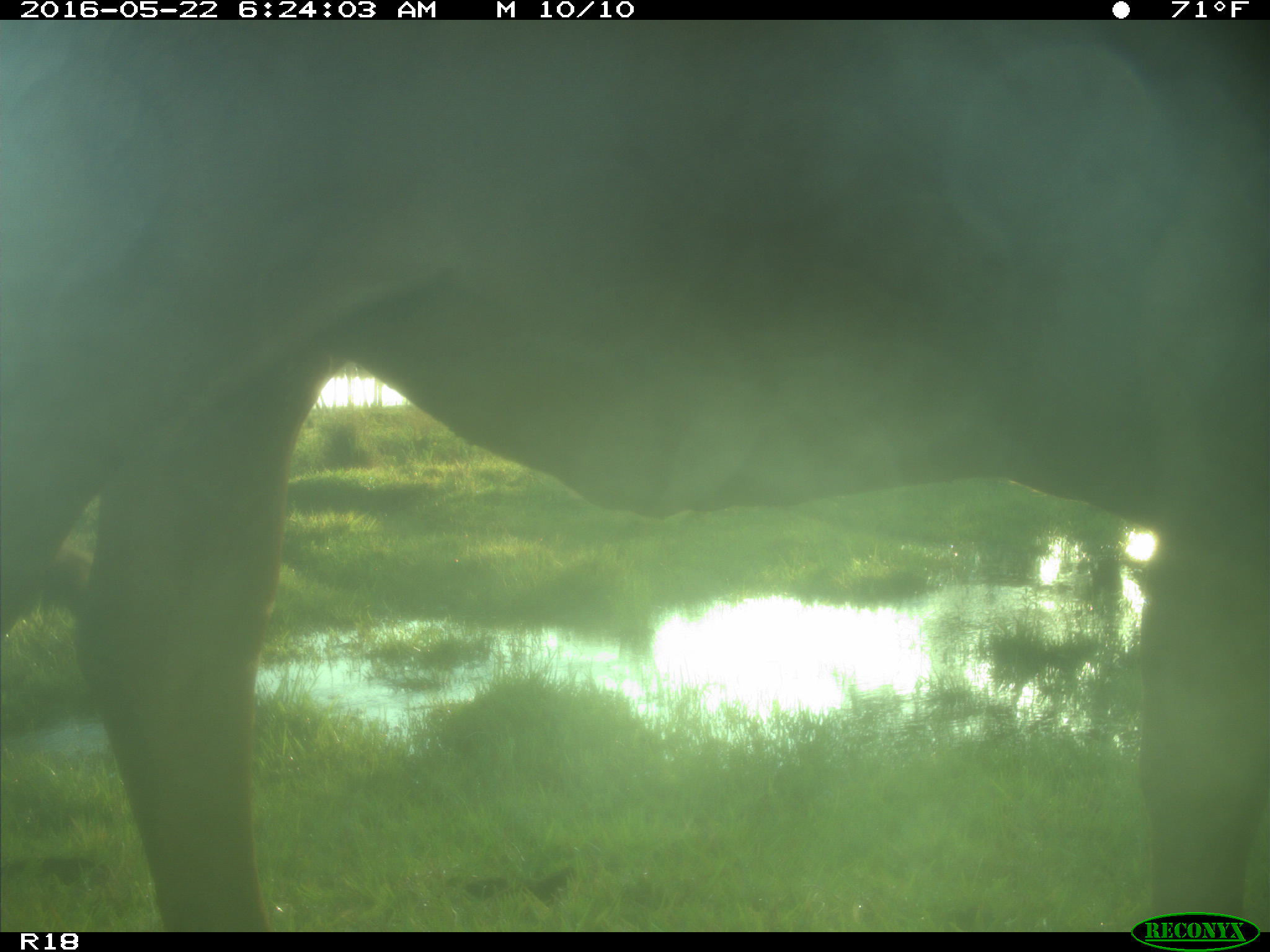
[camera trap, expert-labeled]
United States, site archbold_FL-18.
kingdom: Animalia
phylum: Chordata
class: Mammalia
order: Artiodactyla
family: Bovidae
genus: Bos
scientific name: Bos taurus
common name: domestic cow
Bos taurus (domestic cow).